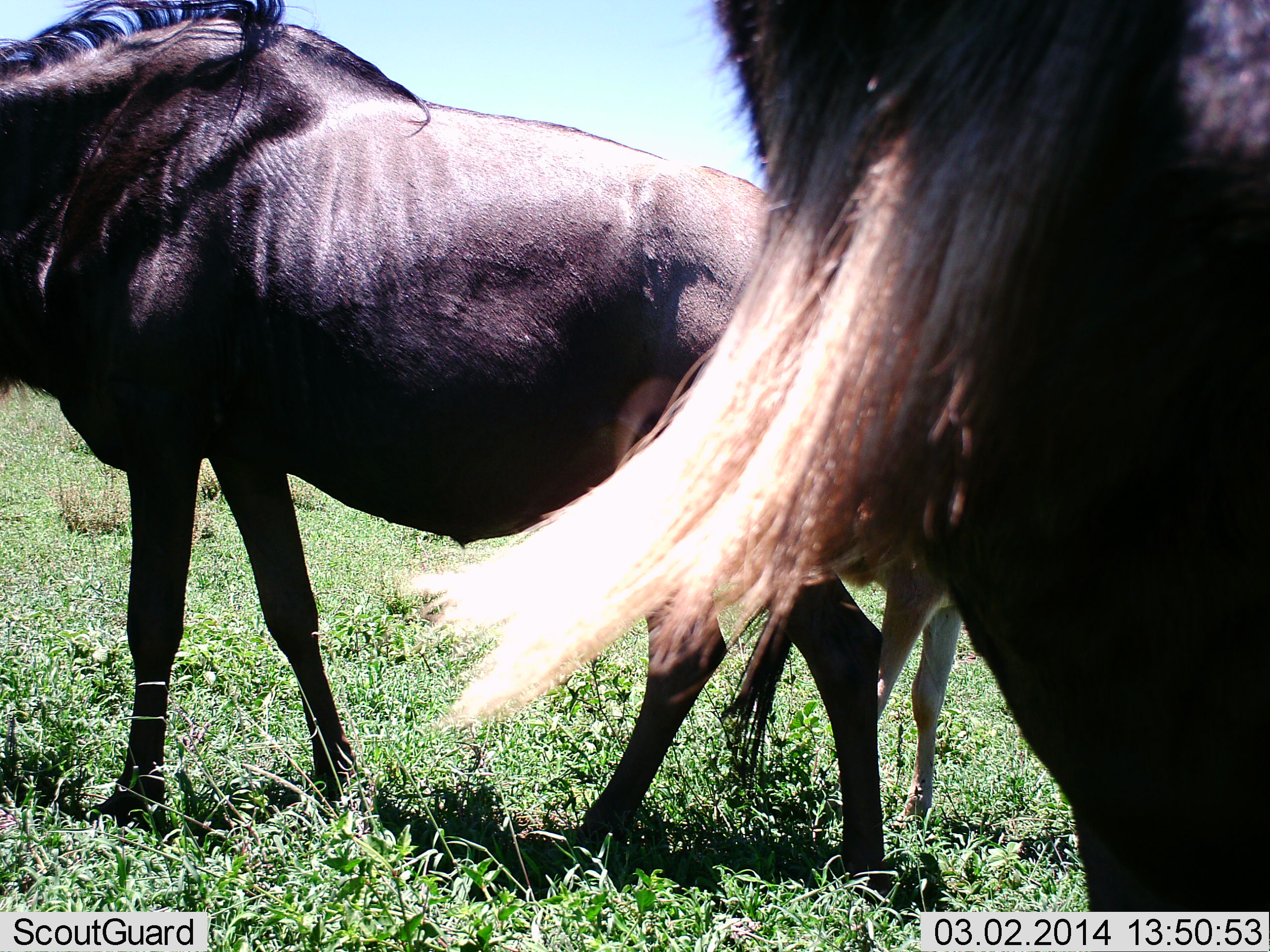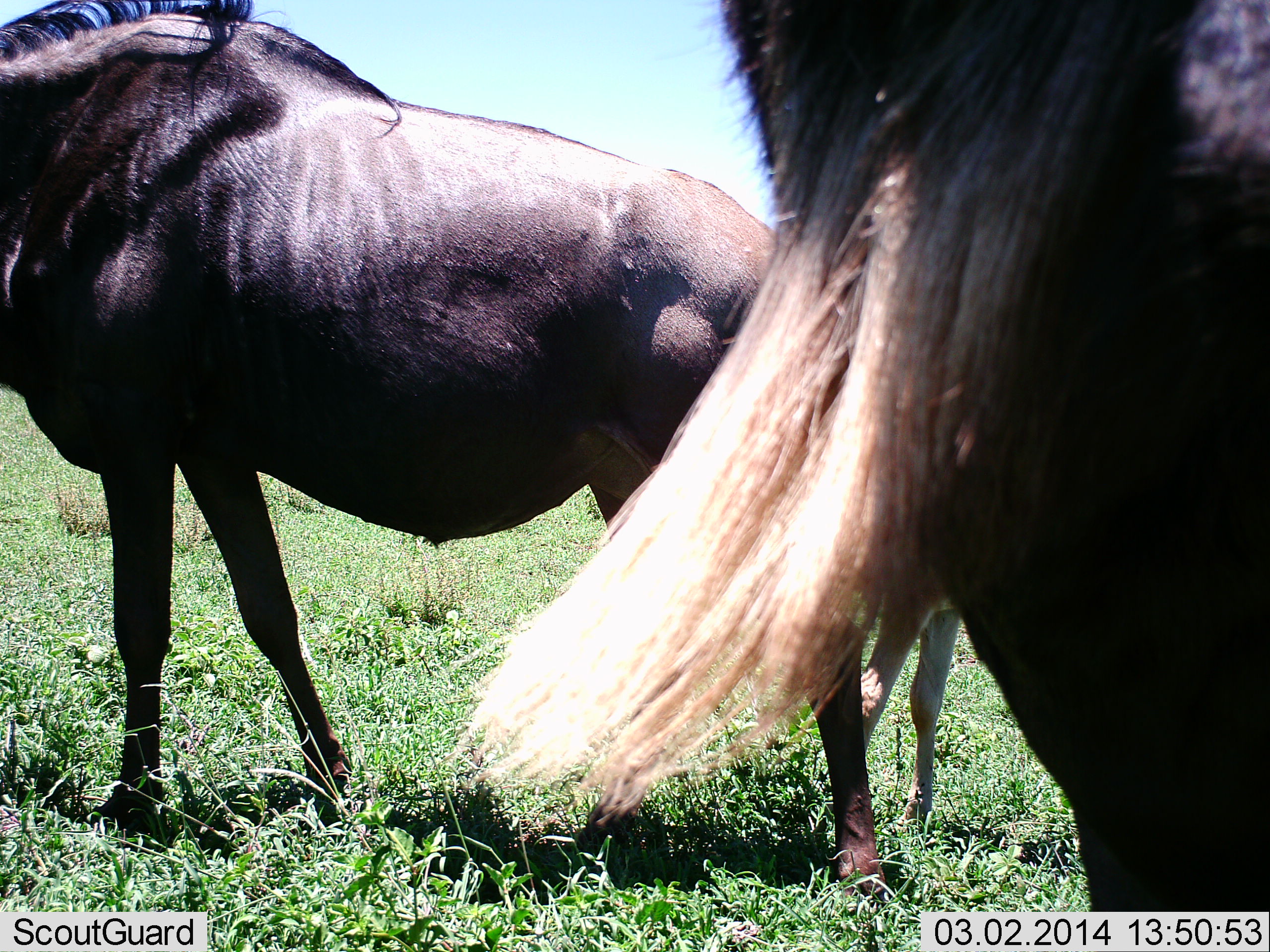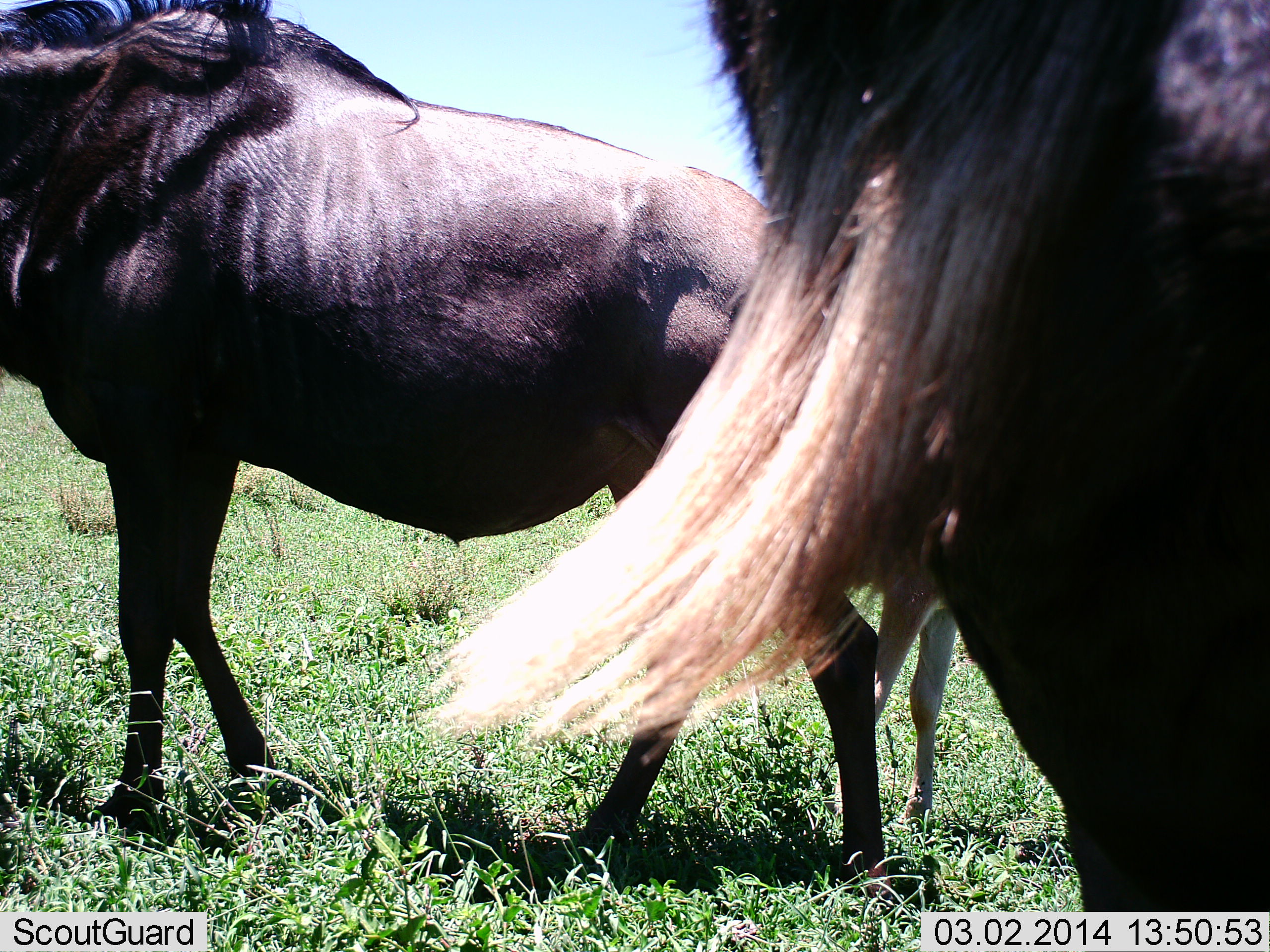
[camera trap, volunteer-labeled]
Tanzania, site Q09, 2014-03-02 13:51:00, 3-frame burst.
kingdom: Animalia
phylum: Chordata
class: Mammalia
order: Artiodactyla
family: Bovidae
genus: Connochaetes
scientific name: Connochaetes taurinus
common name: blue wildebeest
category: wildebeest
Wildebeest (blue wildebeest) (Connochaetes taurinus), count 2. Behavior (volunteer vote fractions): standing 93%, resting 0%, moving 7%, interacting 0%. Young present (vote fraction): 21%. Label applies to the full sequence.